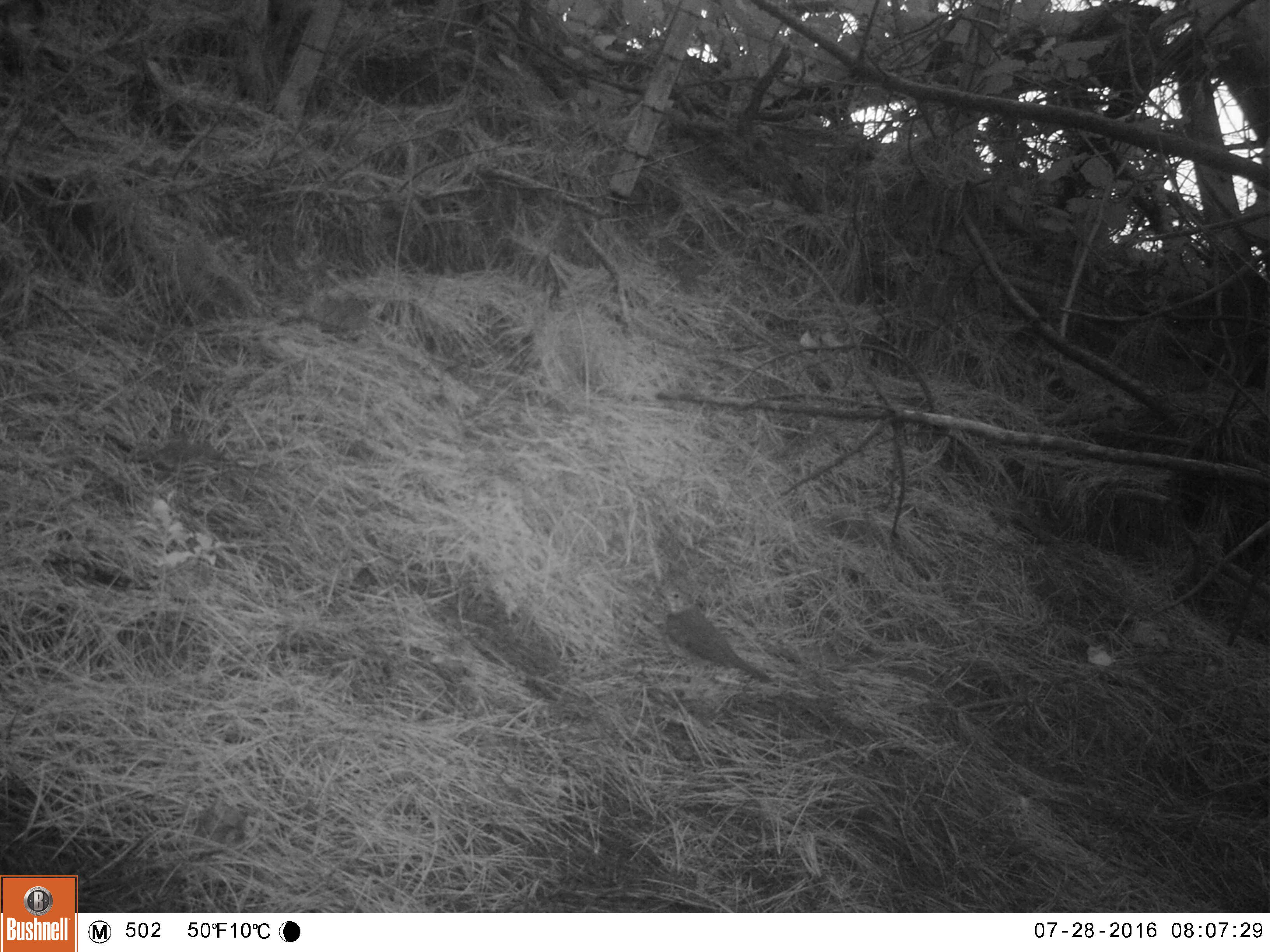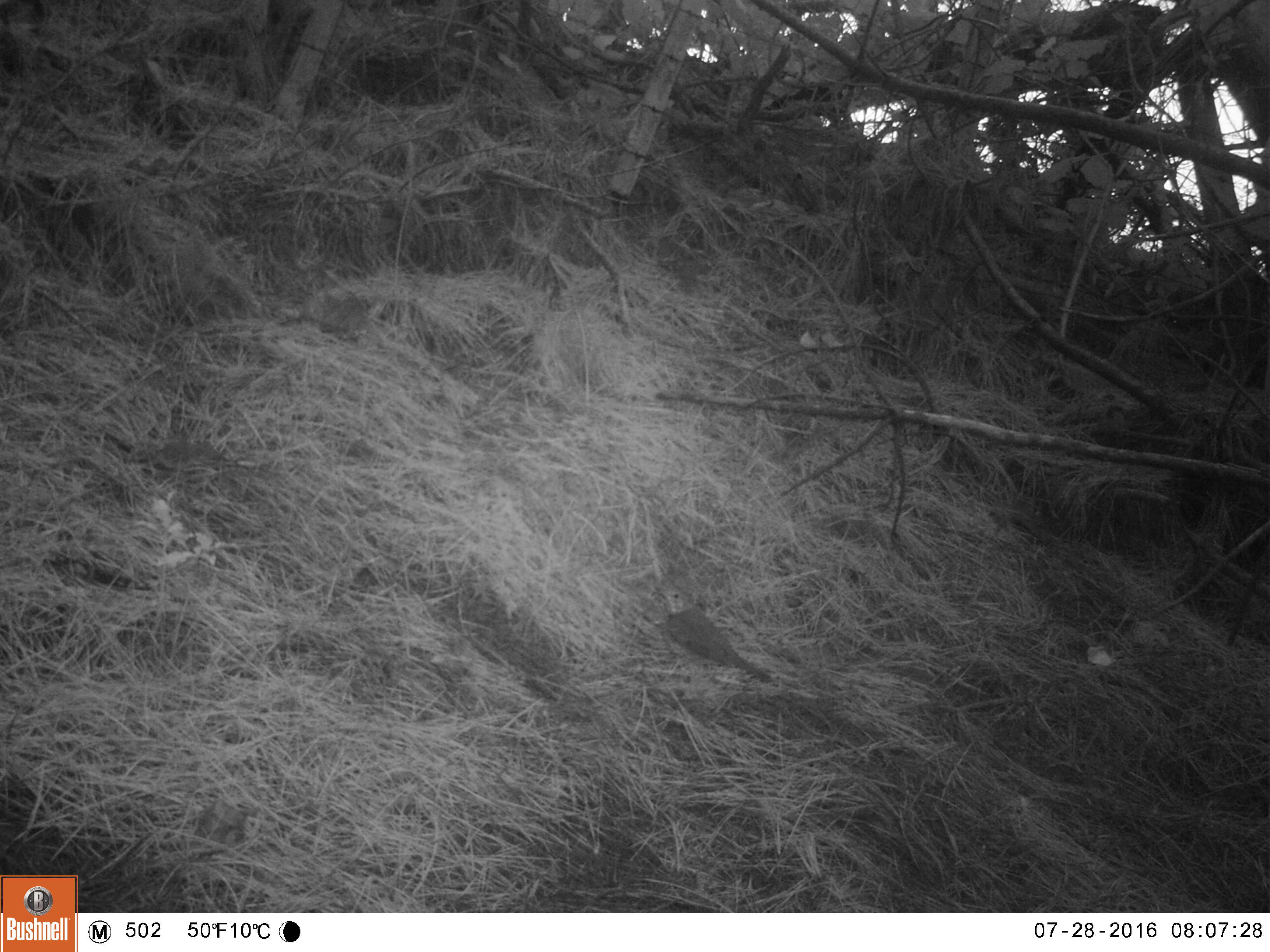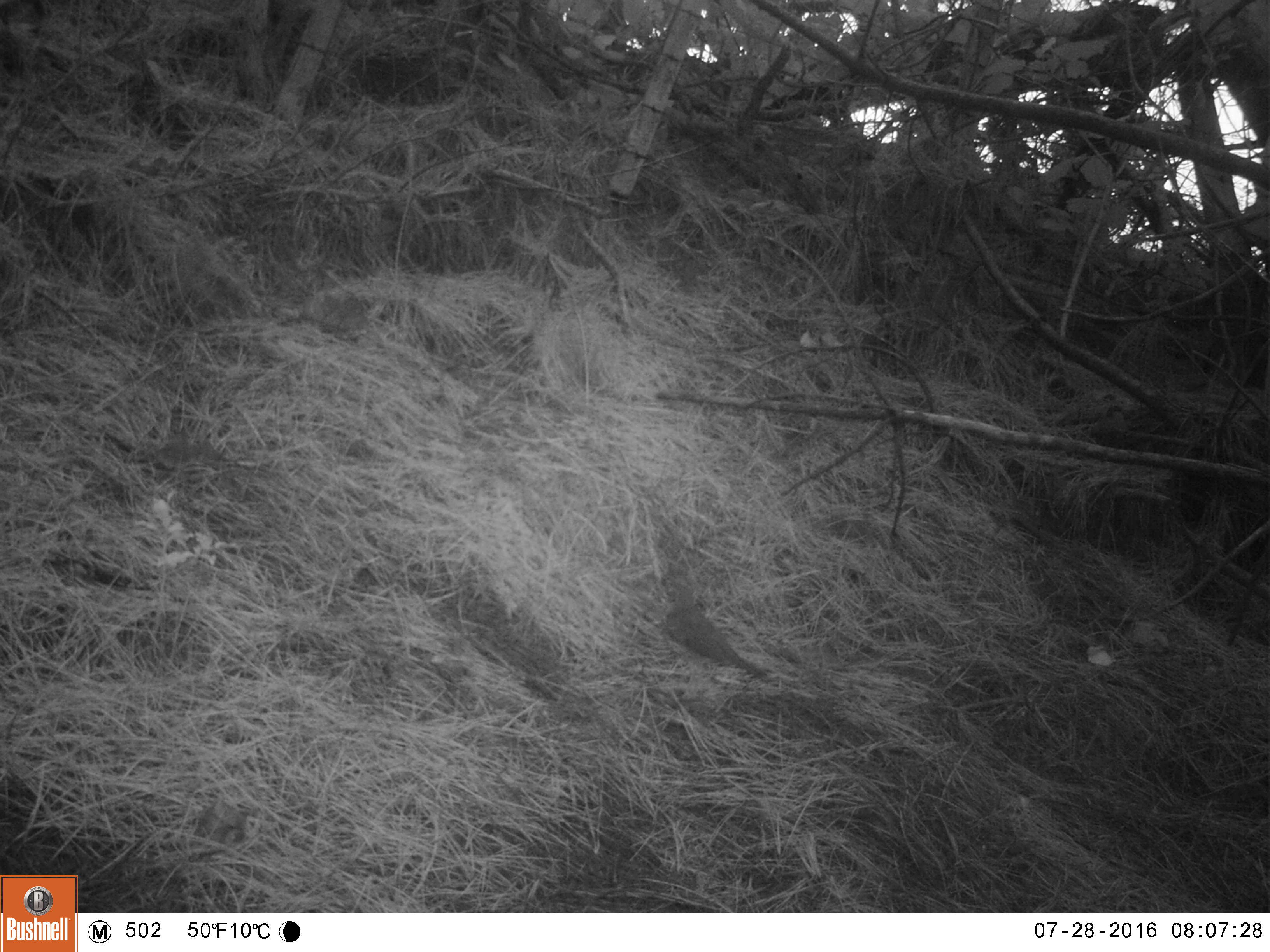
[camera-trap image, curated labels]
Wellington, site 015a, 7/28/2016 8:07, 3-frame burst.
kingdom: Animalia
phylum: Chordata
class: Aves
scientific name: Aves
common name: bird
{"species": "bird (Aves)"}